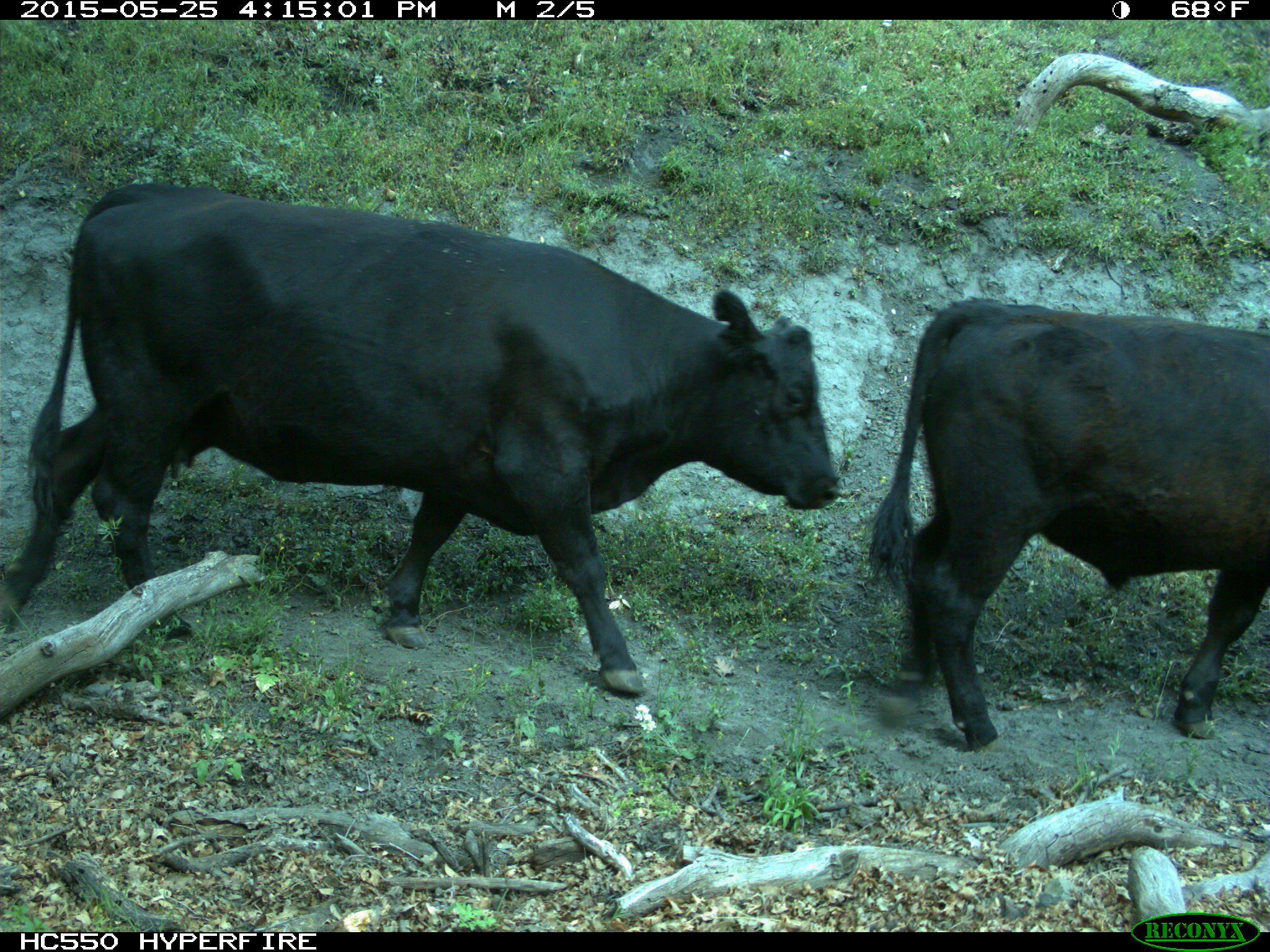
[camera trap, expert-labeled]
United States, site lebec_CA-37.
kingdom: Animalia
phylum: Chordata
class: Mammalia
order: Artiodactyla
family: Bovidae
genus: Bos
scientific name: Bos taurus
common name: domestic cow